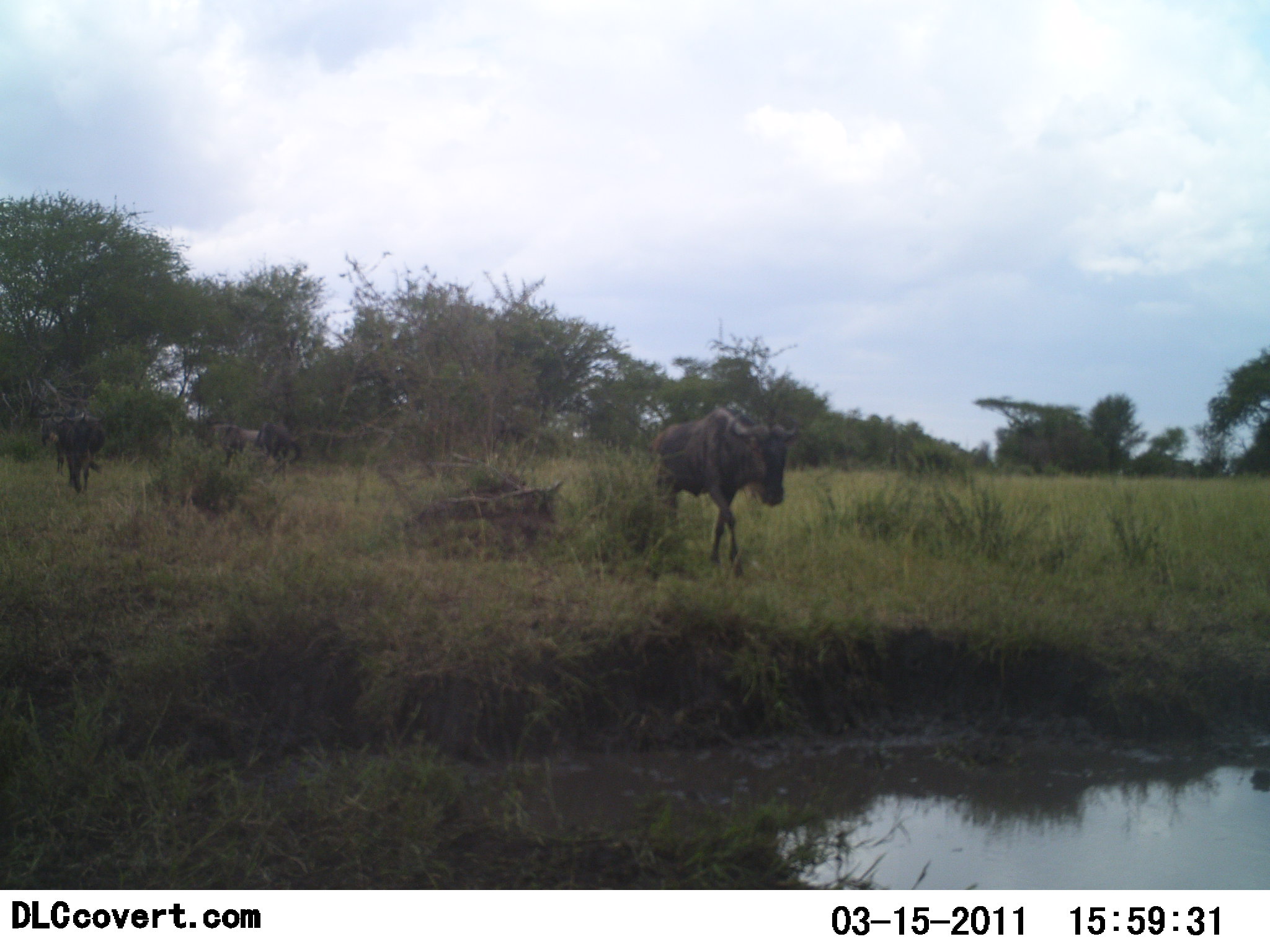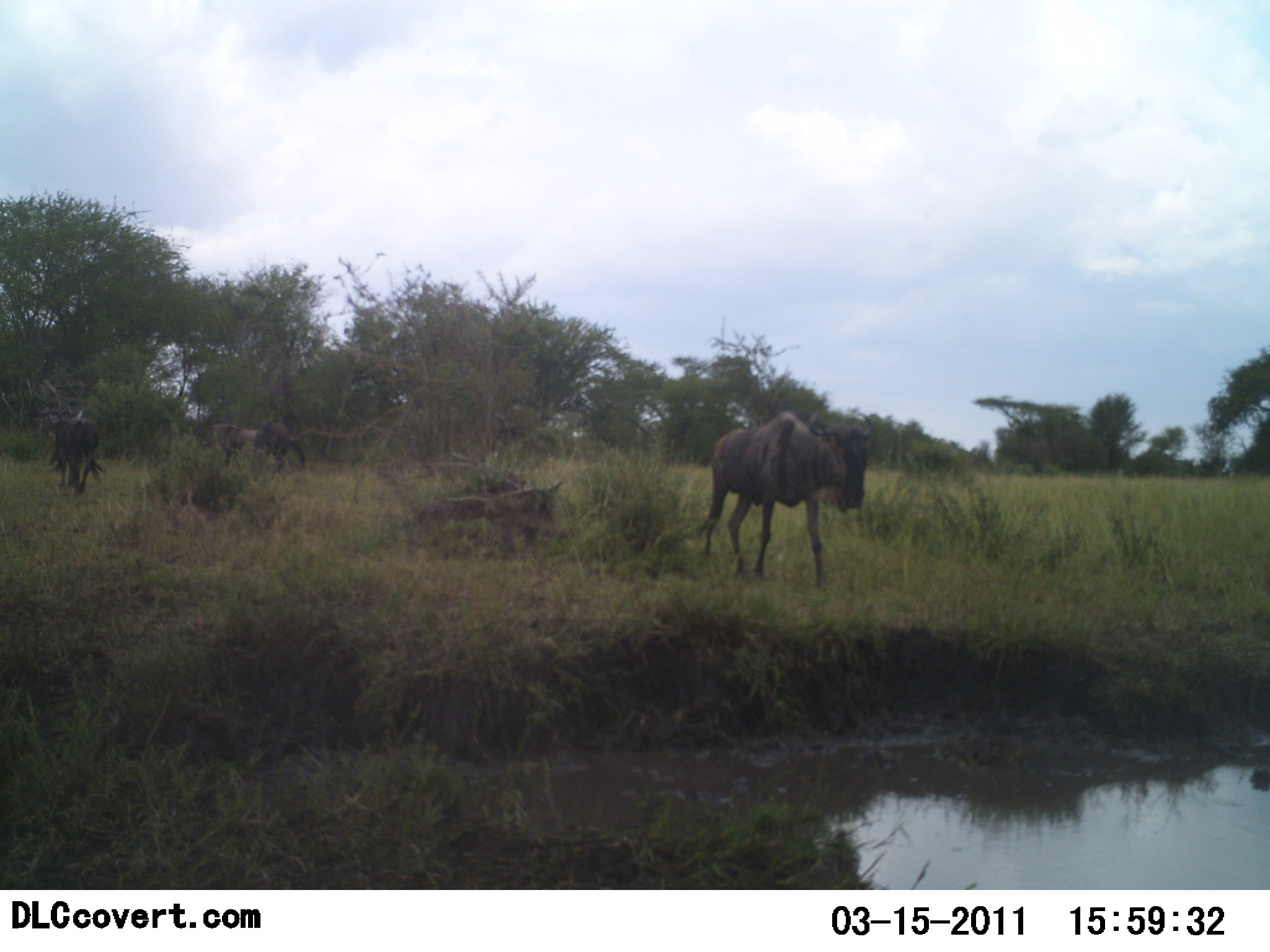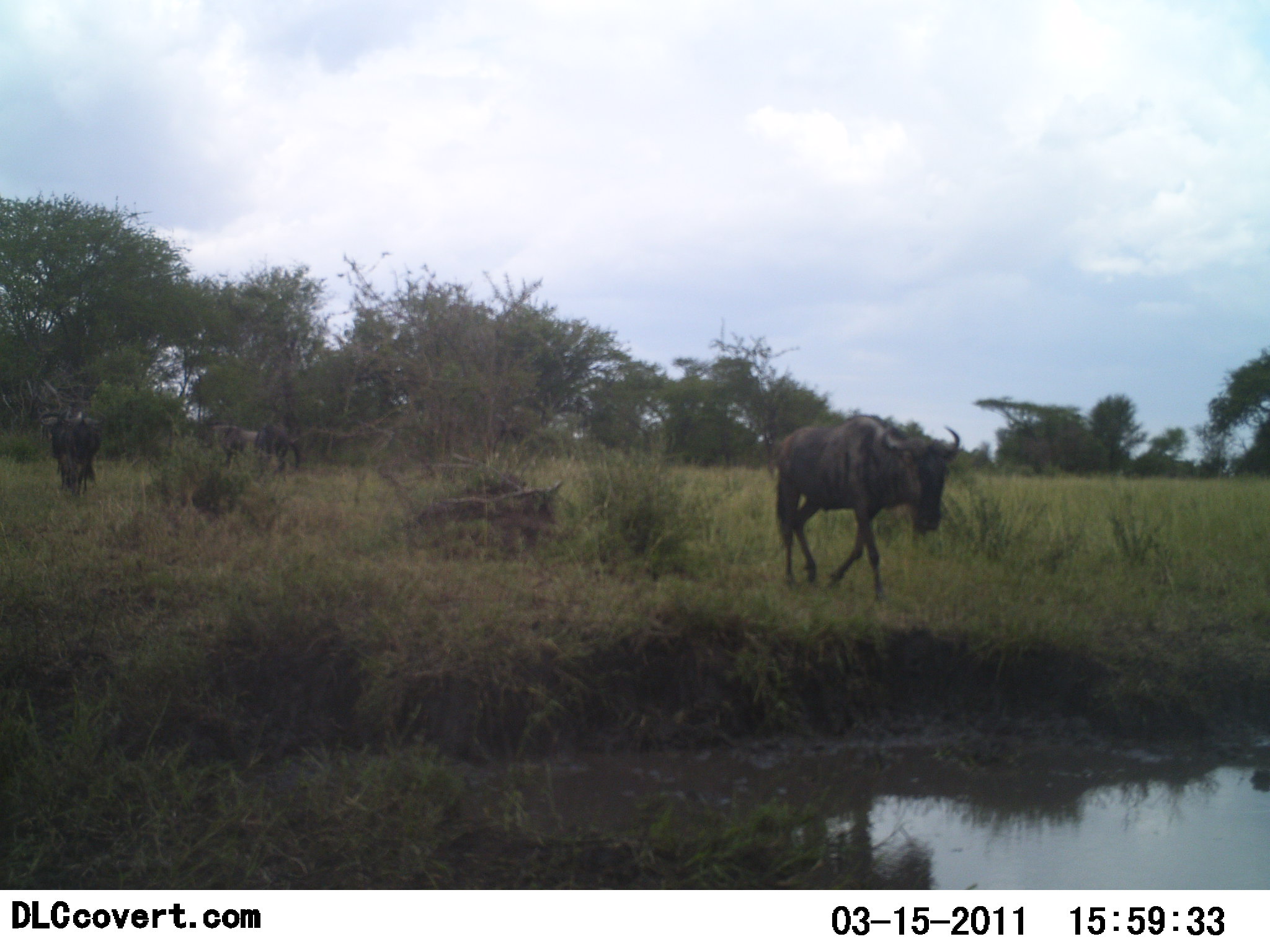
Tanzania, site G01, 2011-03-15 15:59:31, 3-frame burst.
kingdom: Animalia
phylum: Chordata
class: Mammalia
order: Artiodactyla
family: Bovidae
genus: Connochaetes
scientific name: Connochaetes taurinus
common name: blue wildebeest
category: wildebeest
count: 3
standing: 18%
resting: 18%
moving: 100%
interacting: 0%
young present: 0%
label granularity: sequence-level